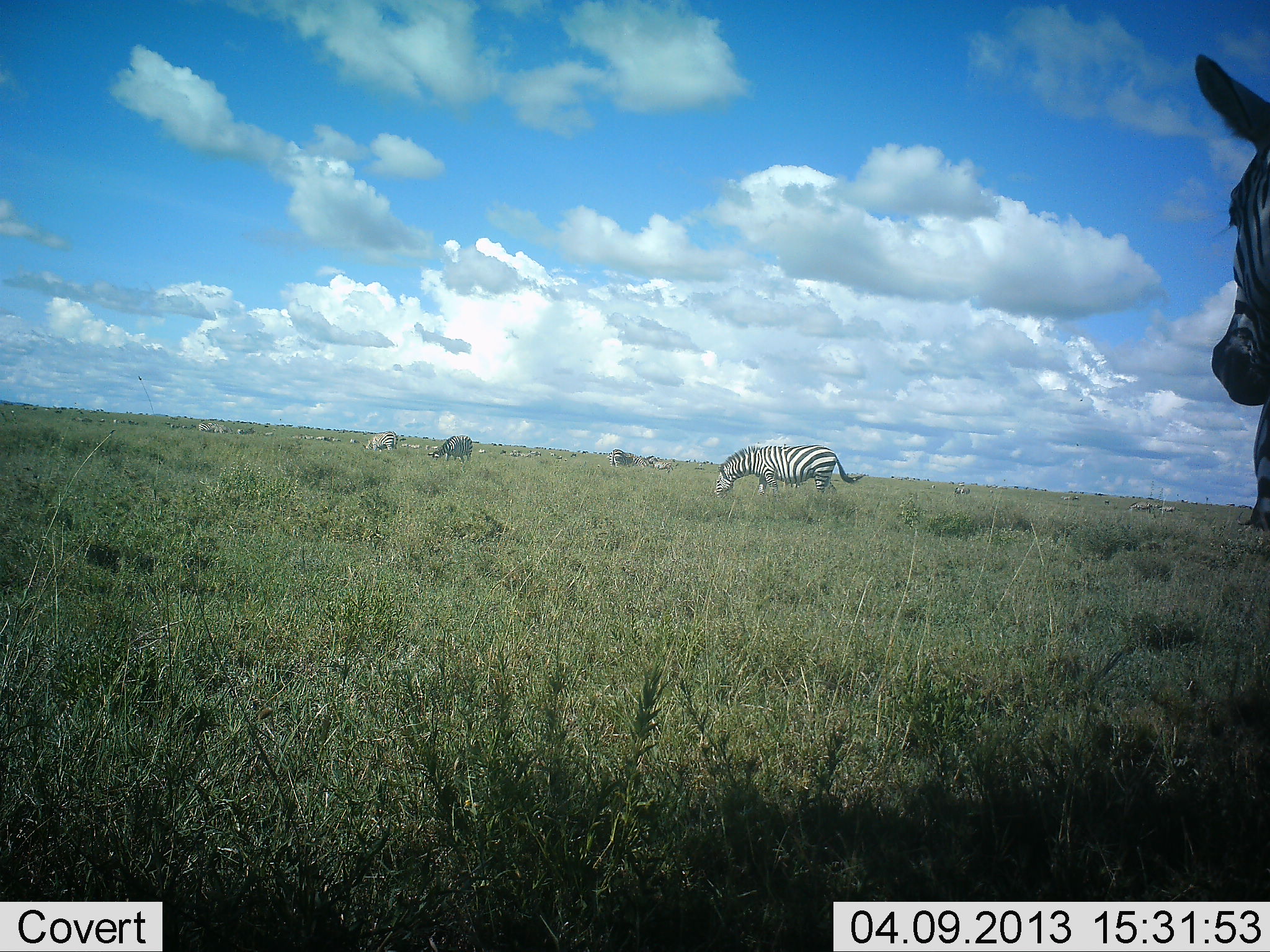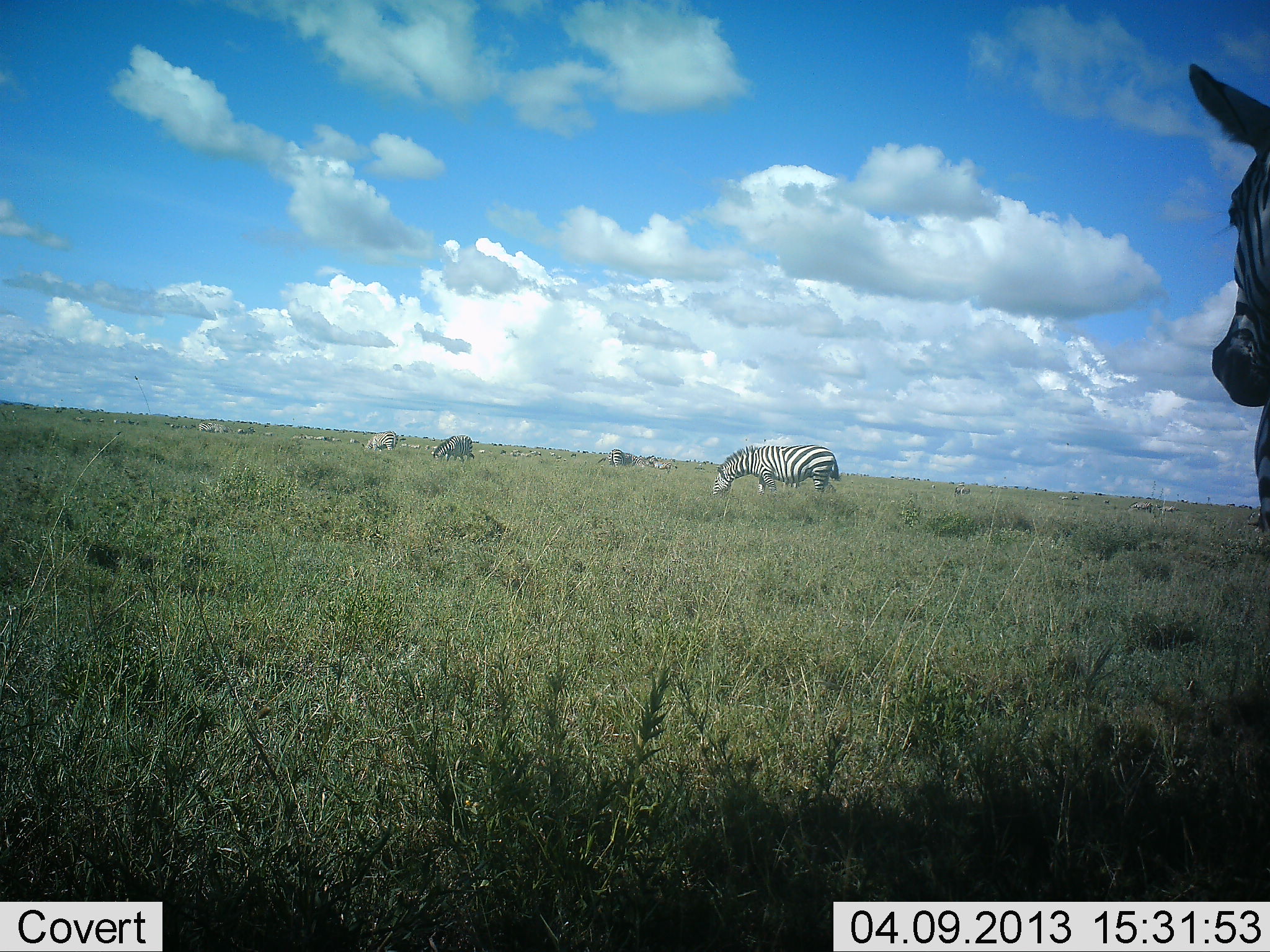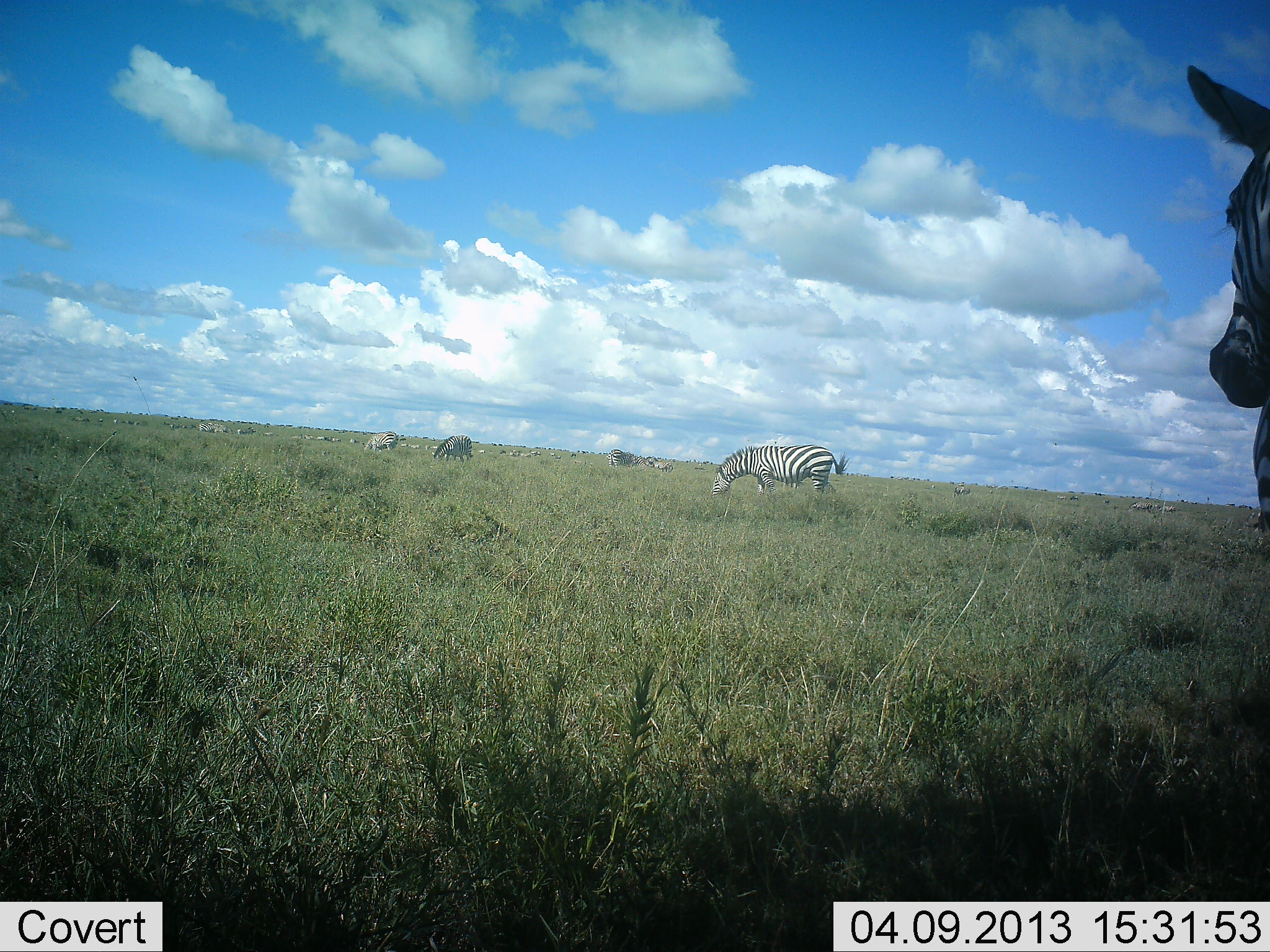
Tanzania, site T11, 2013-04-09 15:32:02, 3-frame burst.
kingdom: Animalia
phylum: Chordata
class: Mammalia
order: Perissodactyla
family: Equidae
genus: Equus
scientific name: Equus quagga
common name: plains zebra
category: zebra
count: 11-50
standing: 78%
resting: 13%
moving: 24%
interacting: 0%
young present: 0%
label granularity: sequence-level